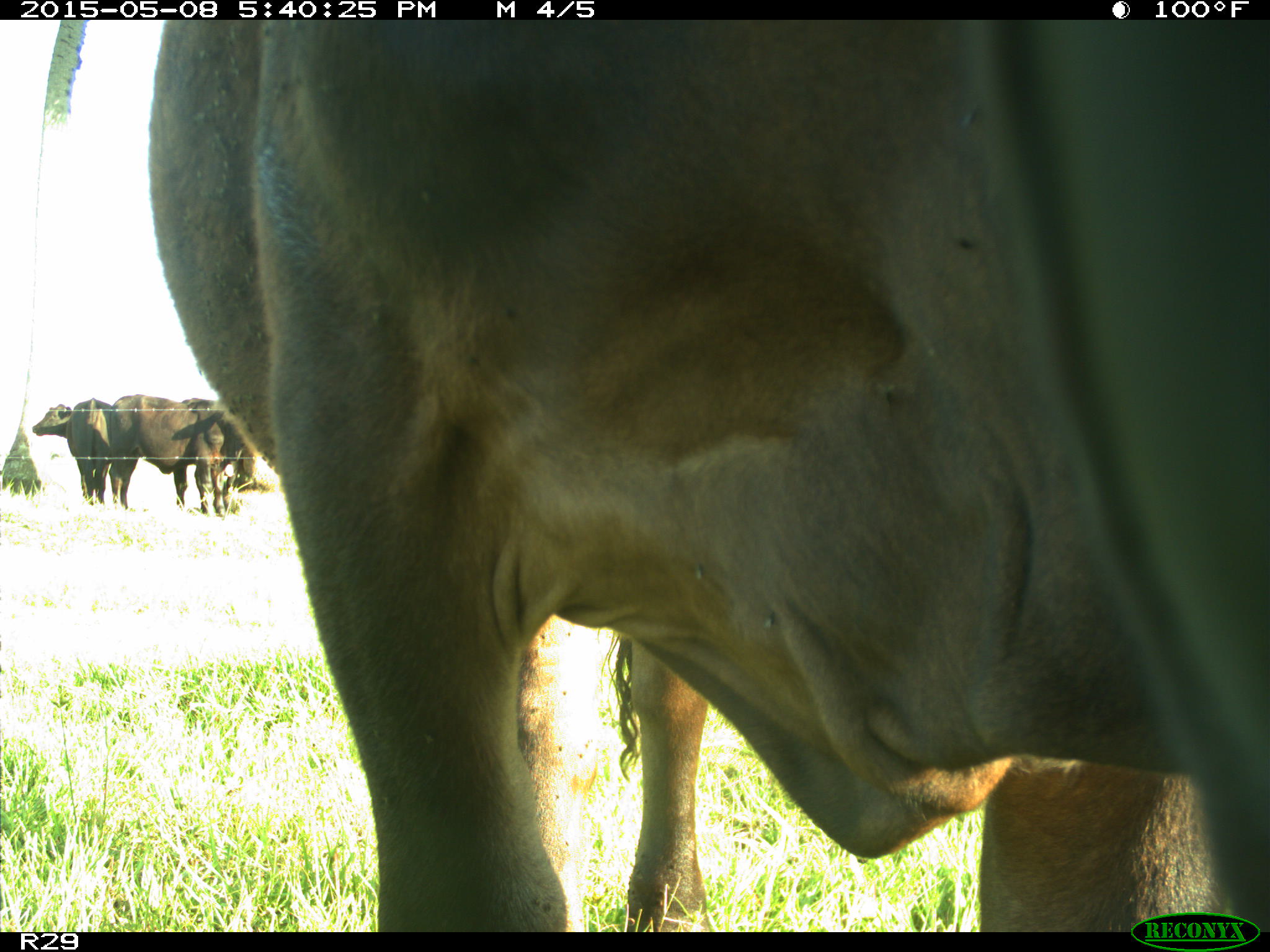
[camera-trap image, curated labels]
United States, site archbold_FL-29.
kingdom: Animalia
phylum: Chordata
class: Mammalia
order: Artiodactyla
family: Bovidae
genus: Bos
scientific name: Bos taurus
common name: domestic cow